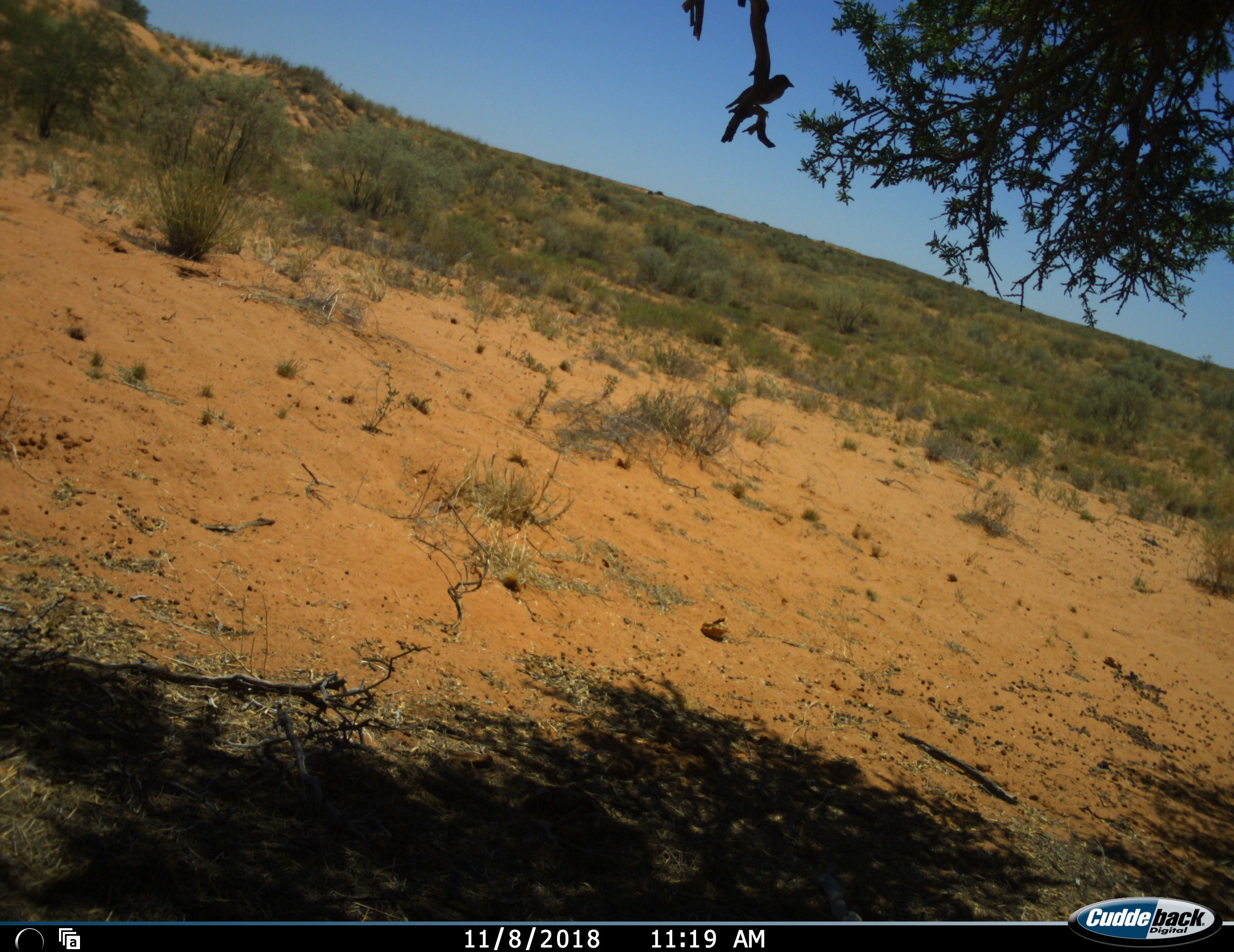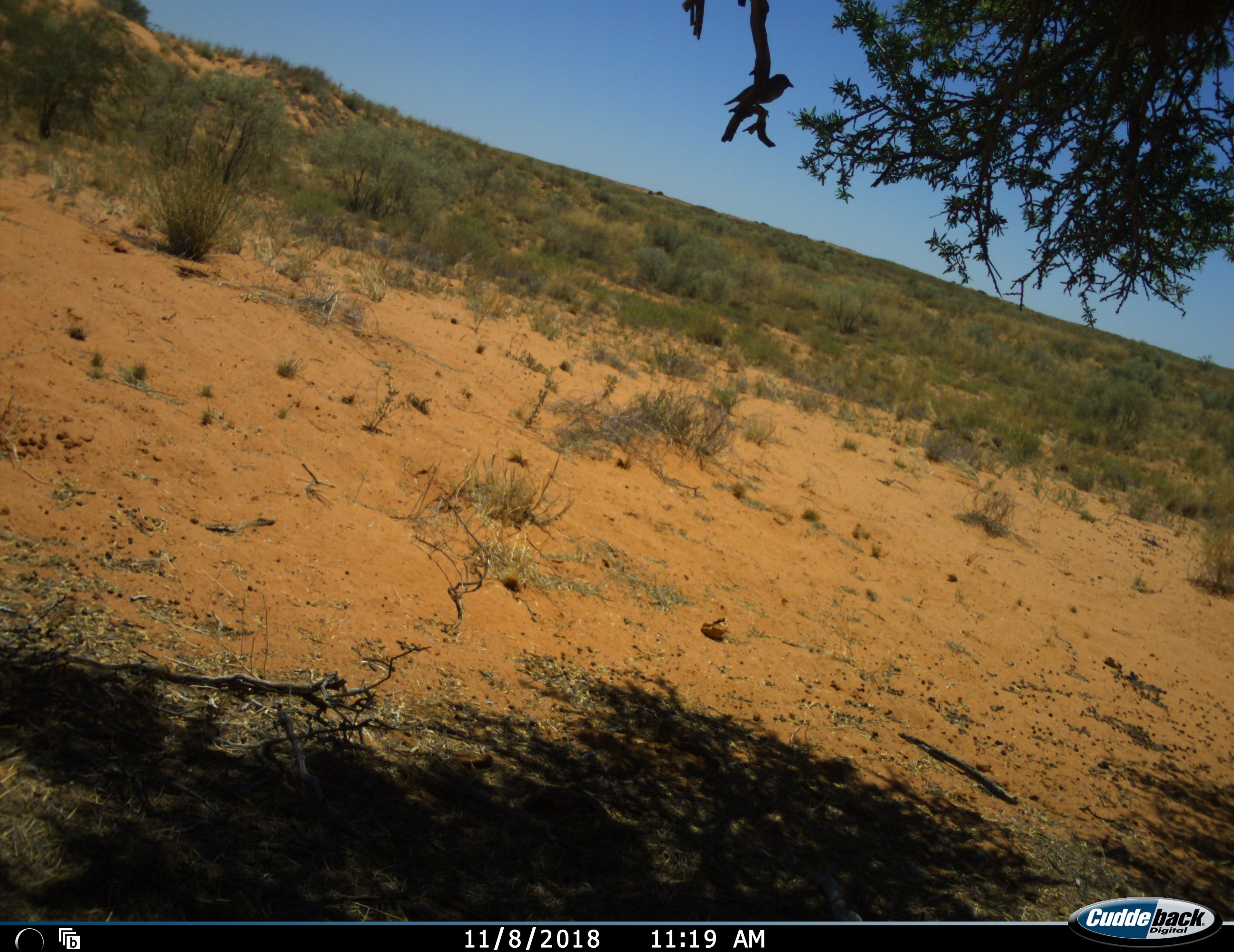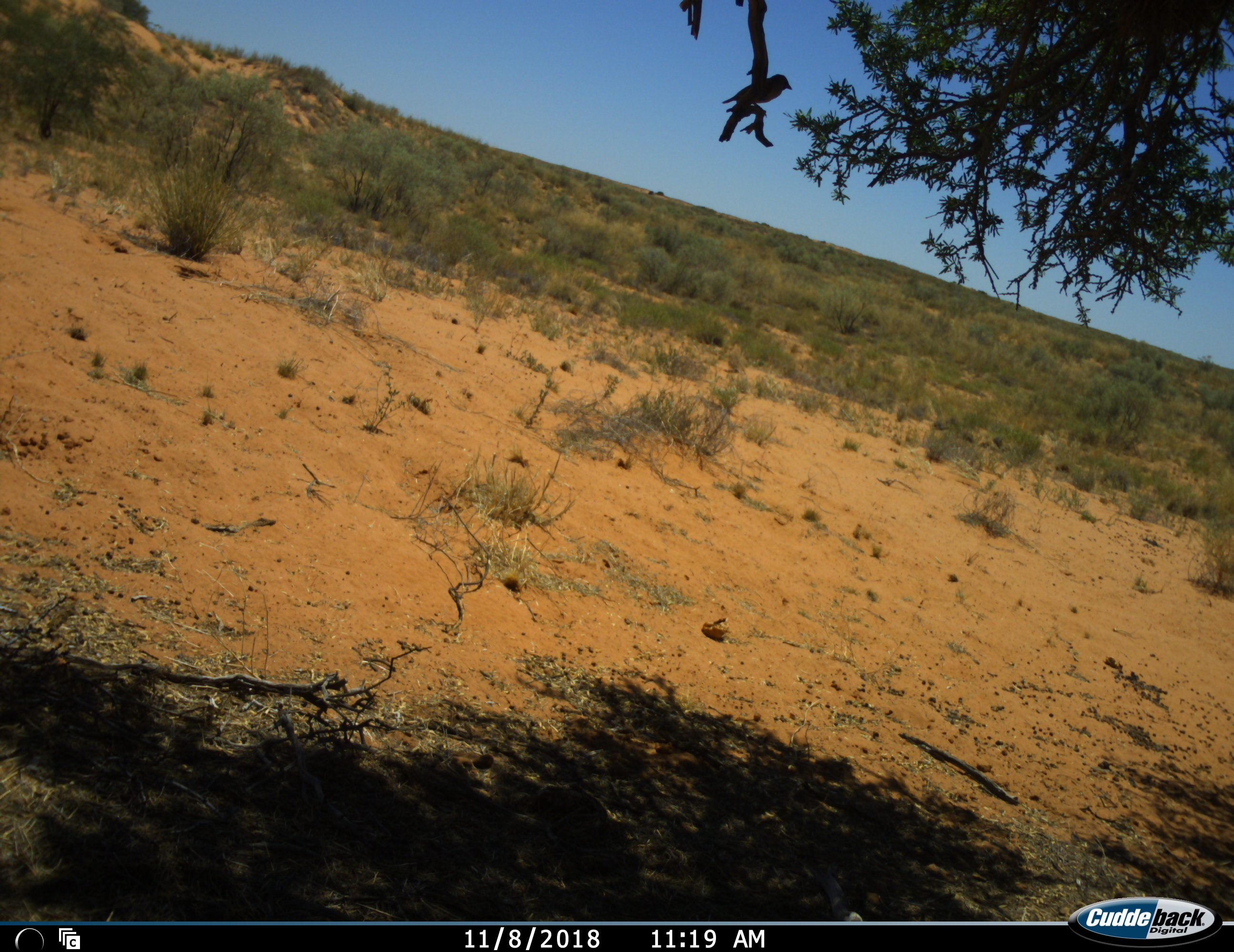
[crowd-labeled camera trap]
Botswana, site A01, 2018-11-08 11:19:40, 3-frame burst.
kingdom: Animalia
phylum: Chordata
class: Aves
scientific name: Aves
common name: bird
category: birdother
Birdother (bird) (Aves), count 1. Behavior (volunteer vote fractions): standing 60%, resting 40%, moving 0%, interacting 0%. Young present (vote fraction): 0%. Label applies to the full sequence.